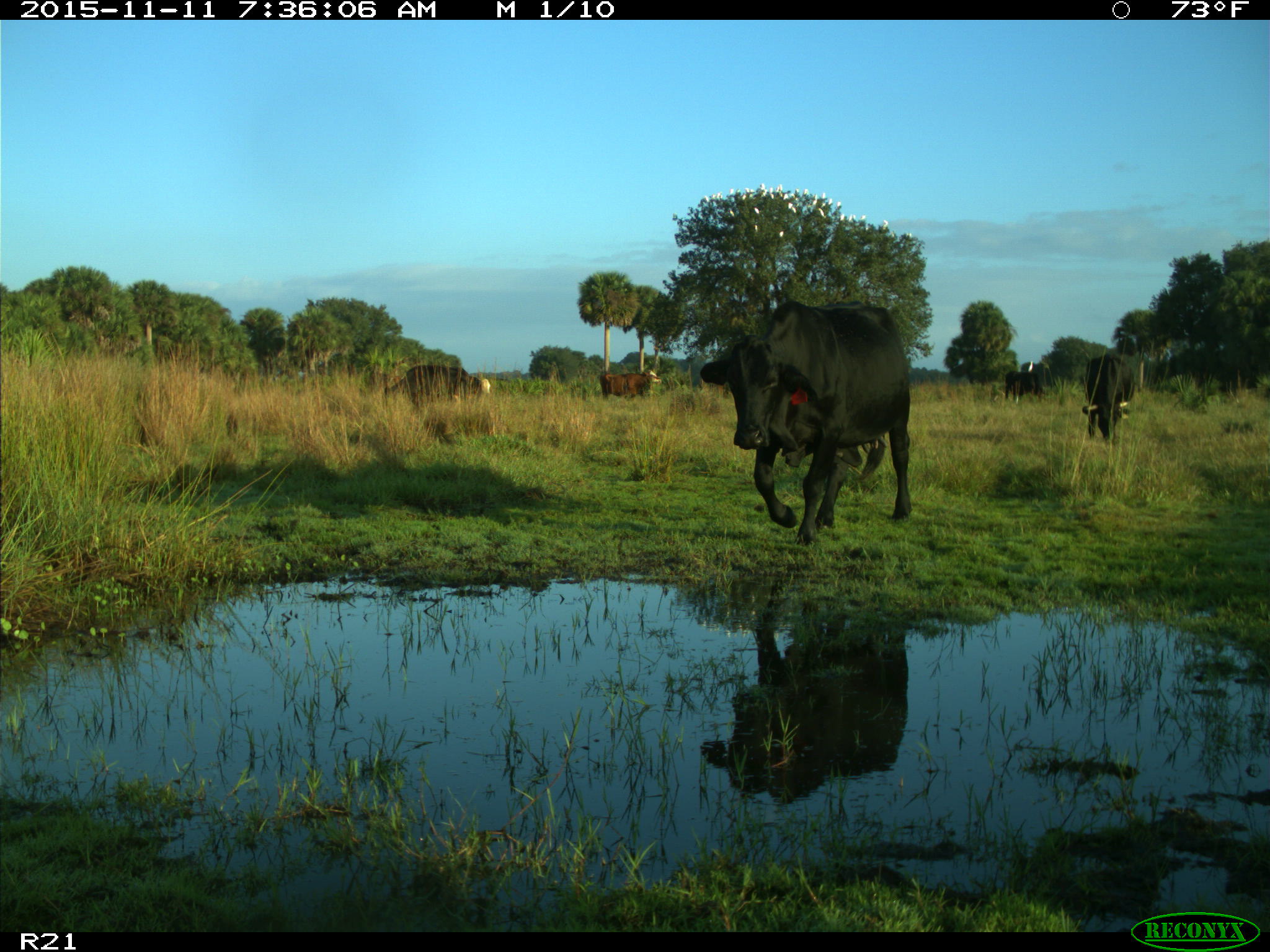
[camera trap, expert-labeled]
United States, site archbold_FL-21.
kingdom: Animalia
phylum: Chordata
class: Mammalia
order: Artiodactyla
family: Bovidae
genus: Bos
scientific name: Bos taurus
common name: domestic cow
Bos taurus (domestic cow).